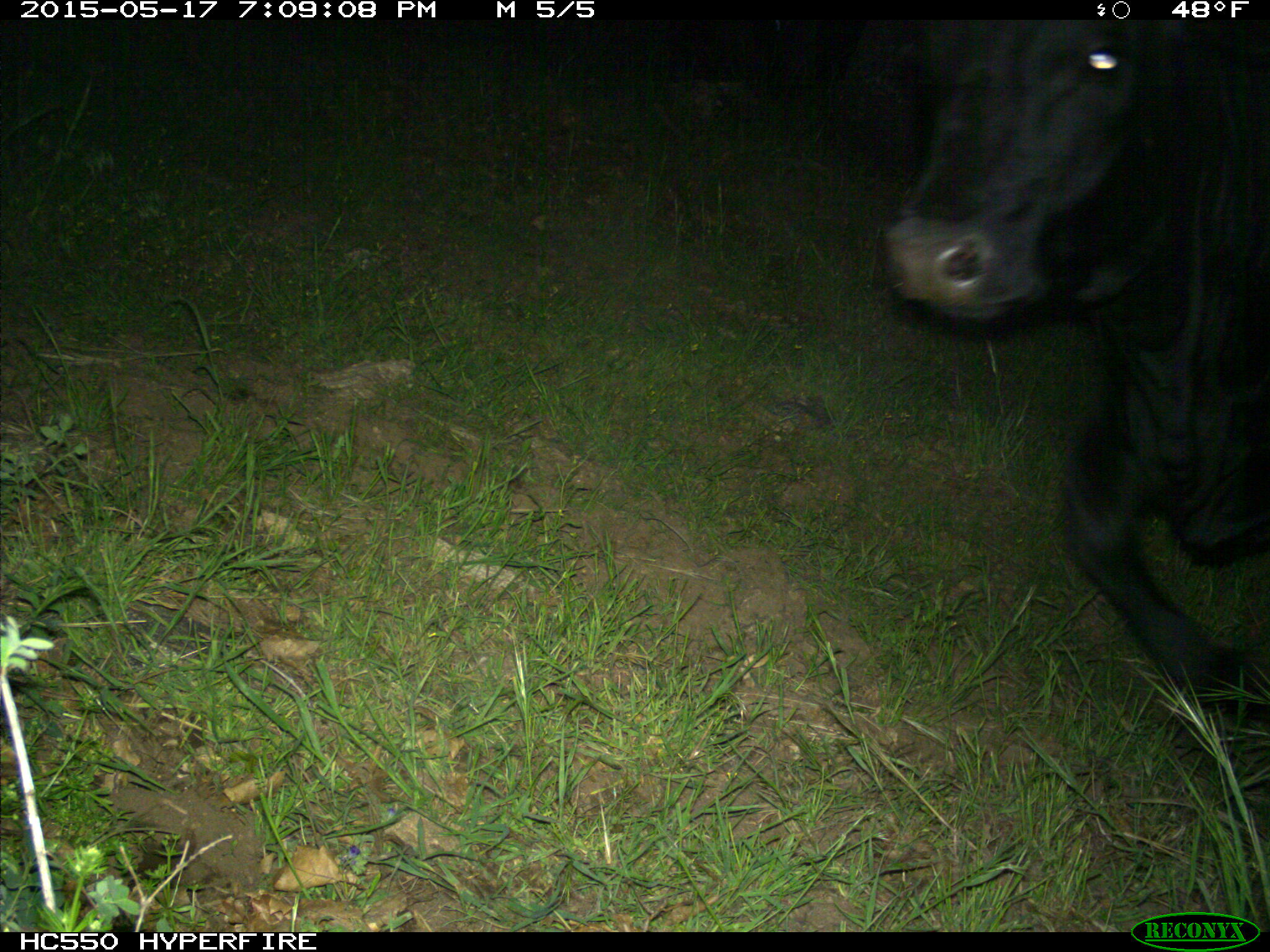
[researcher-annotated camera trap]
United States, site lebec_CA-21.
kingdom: Animalia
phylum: Chordata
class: Mammalia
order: Artiodactyla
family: Bovidae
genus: Bos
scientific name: Bos taurus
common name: domestic cow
Bos taurus (domestic cow).